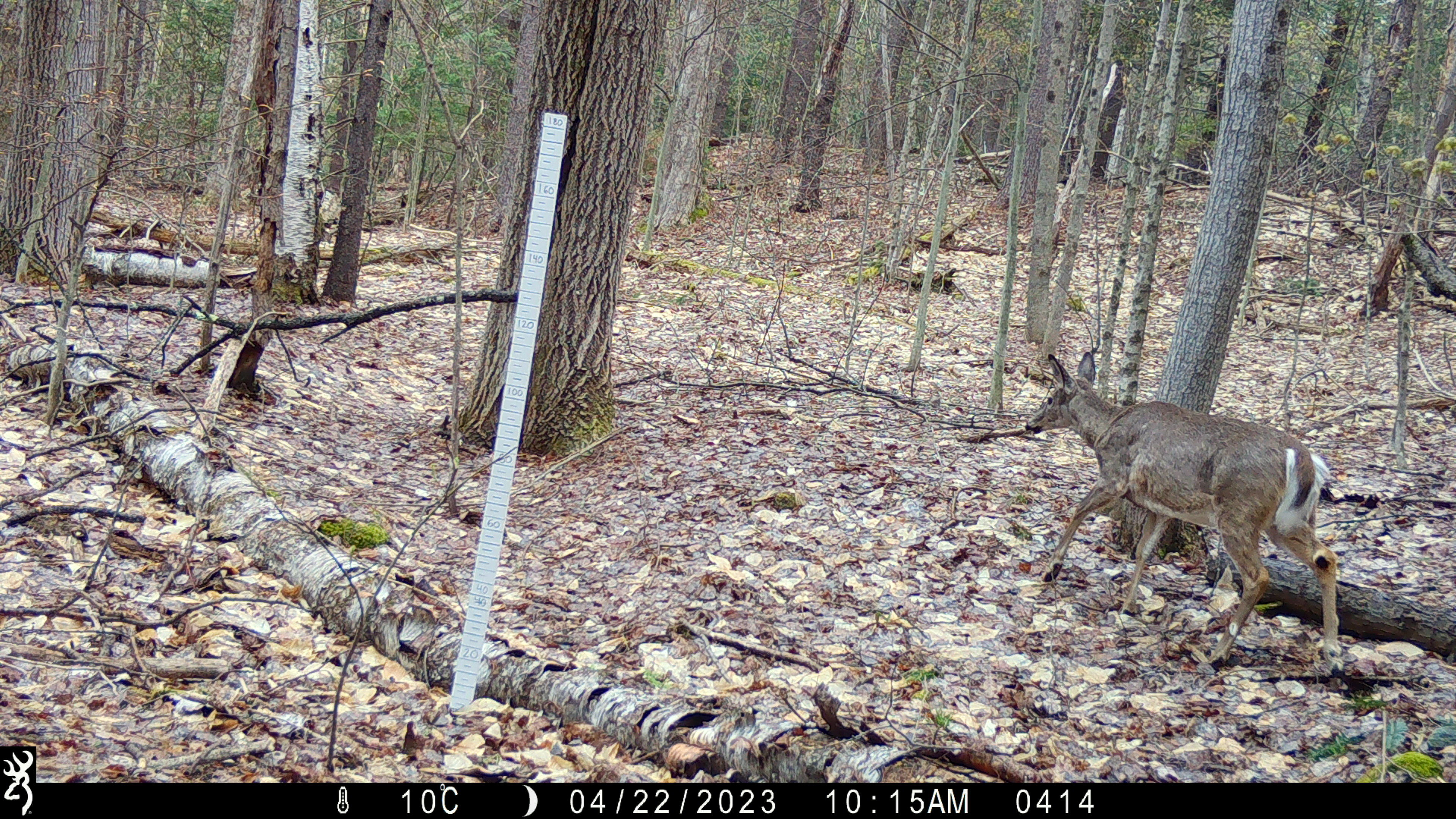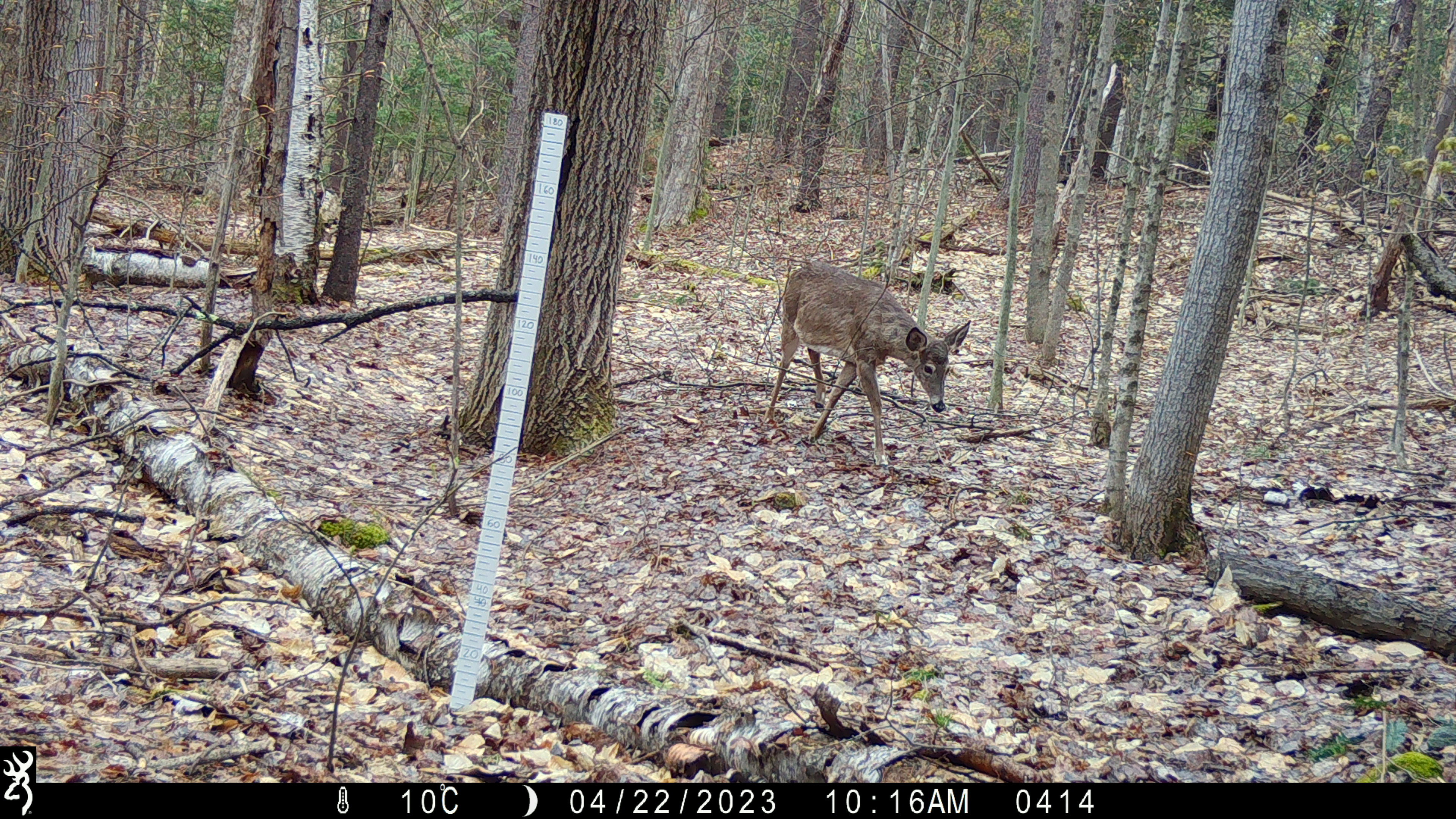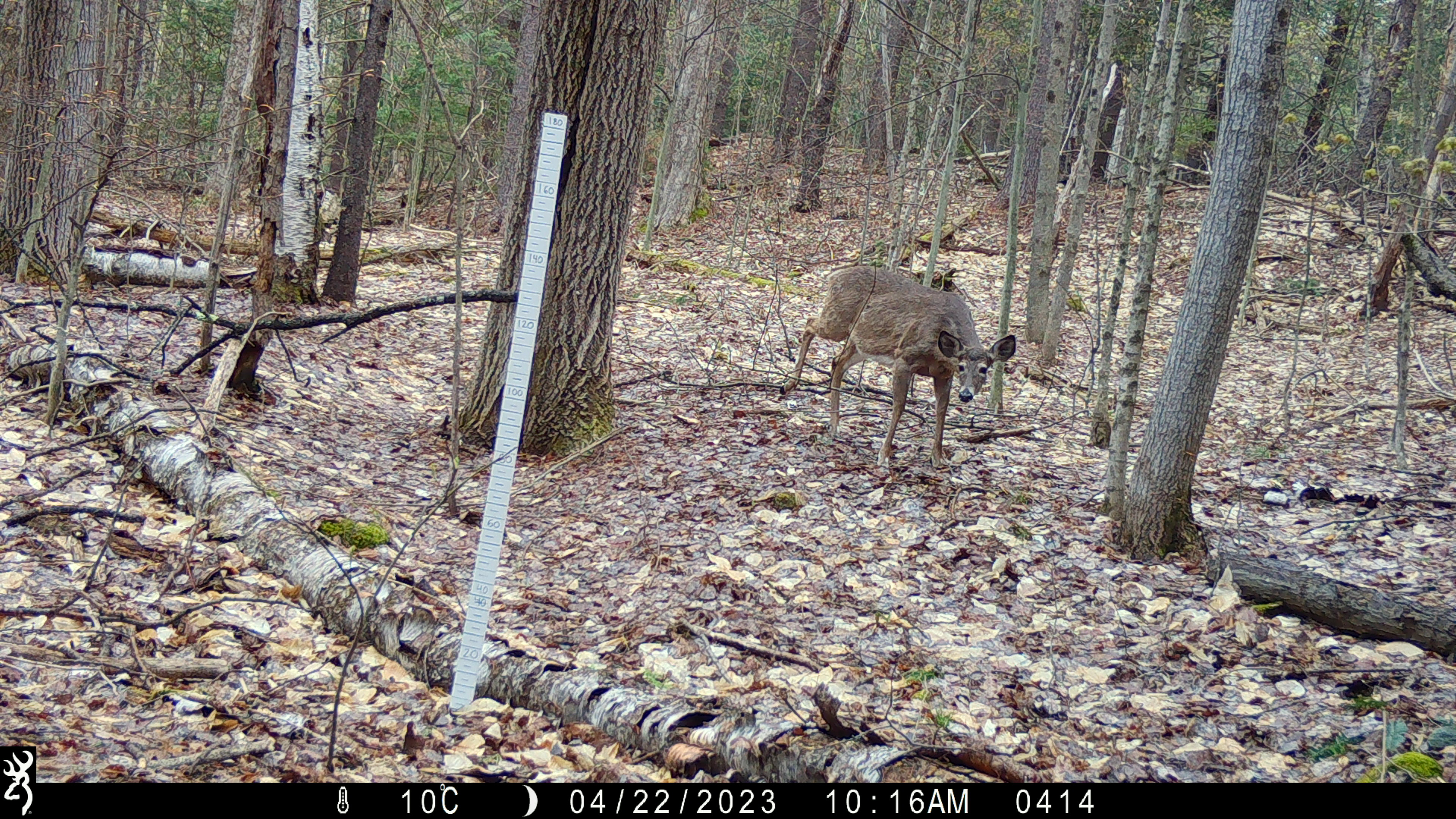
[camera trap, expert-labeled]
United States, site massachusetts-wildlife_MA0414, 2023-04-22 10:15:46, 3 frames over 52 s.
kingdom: Animalia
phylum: Chordata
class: Mammalia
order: Artiodactyla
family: Cervidae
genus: Odocoileus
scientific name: Odocoileus virginianus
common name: white-tailed deer